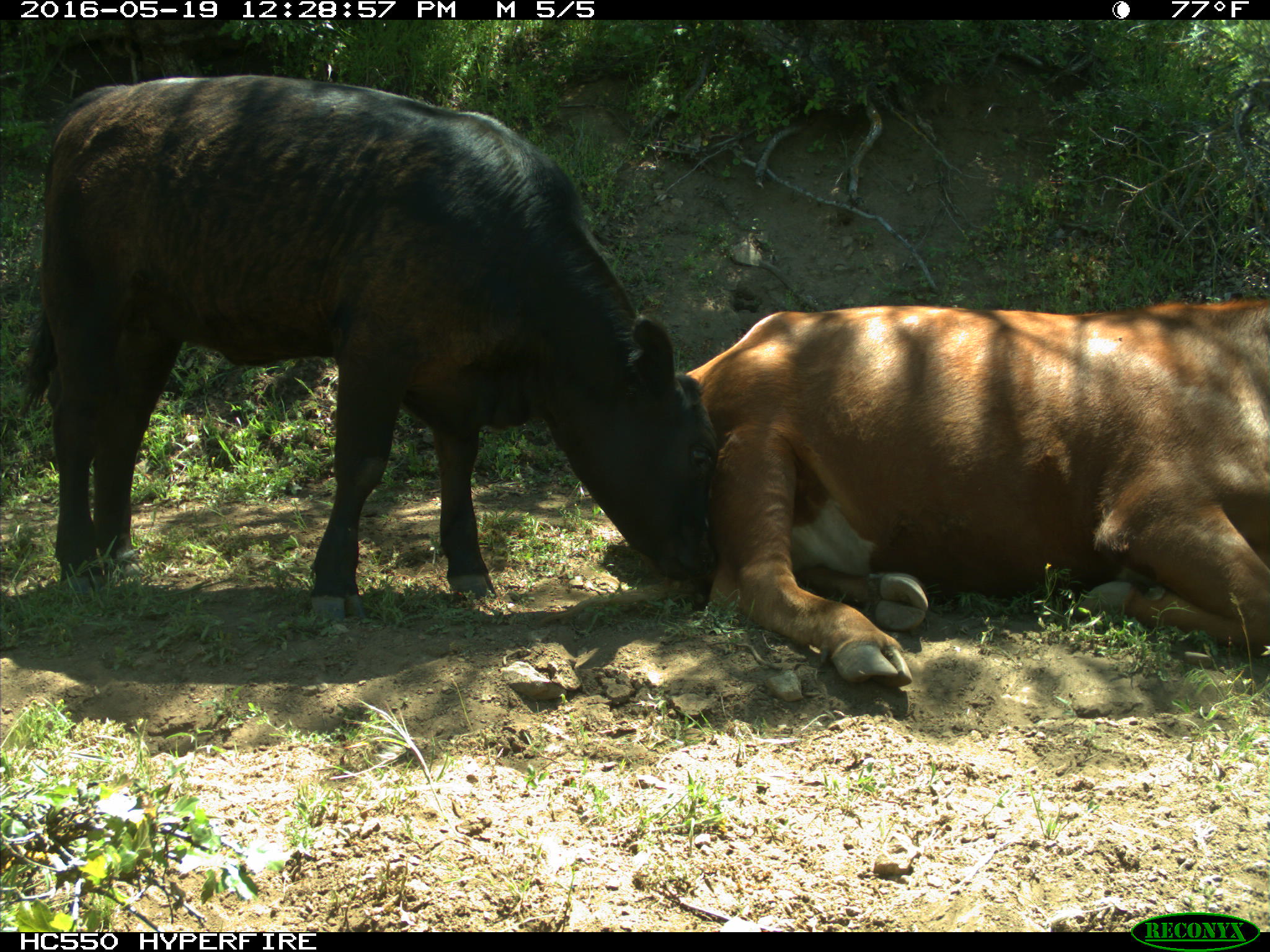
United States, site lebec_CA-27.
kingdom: Animalia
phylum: Chordata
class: Mammalia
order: Artiodactyla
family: Bovidae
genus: Bos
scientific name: Bos taurus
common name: domestic cow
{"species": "Bos taurus (domestic cow)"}